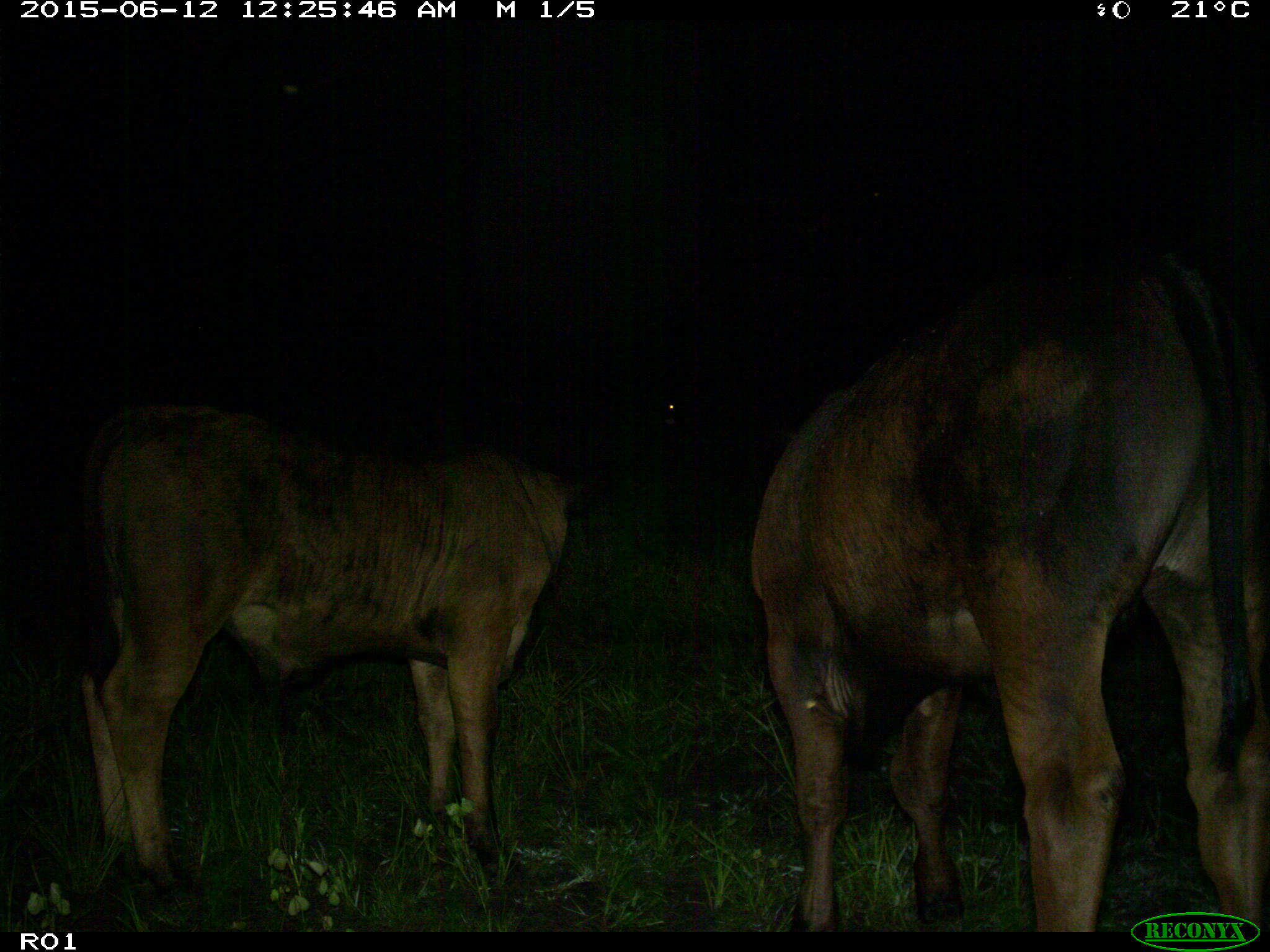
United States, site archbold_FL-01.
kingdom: Animalia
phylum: Chordata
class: Mammalia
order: Artiodactyla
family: Bovidae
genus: Bos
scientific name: Bos taurus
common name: domestic cow